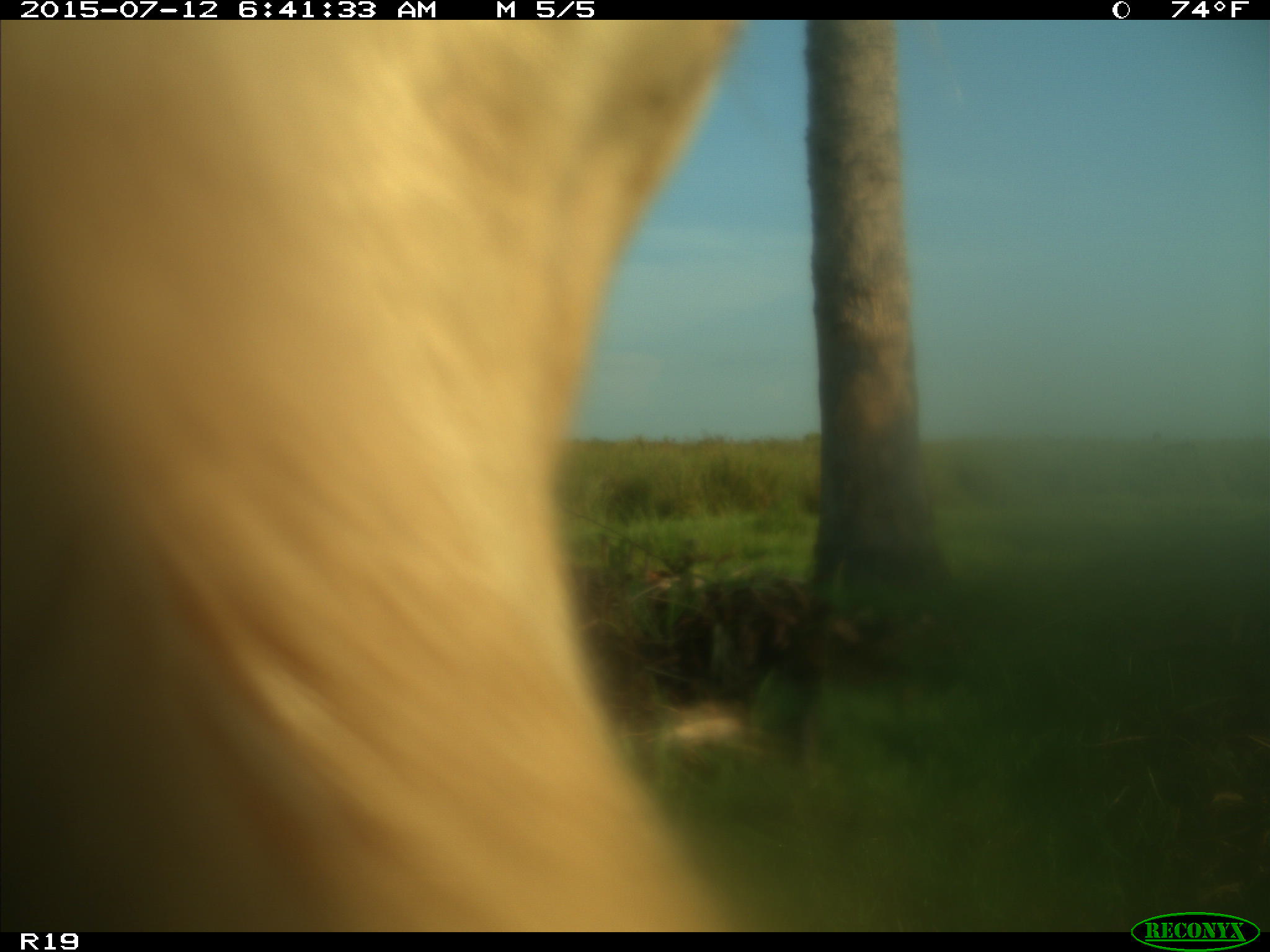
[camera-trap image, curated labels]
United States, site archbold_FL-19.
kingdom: Animalia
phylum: Chordata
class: Mammalia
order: Artiodactyla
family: Bovidae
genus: Bos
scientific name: Bos taurus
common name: domestic cow